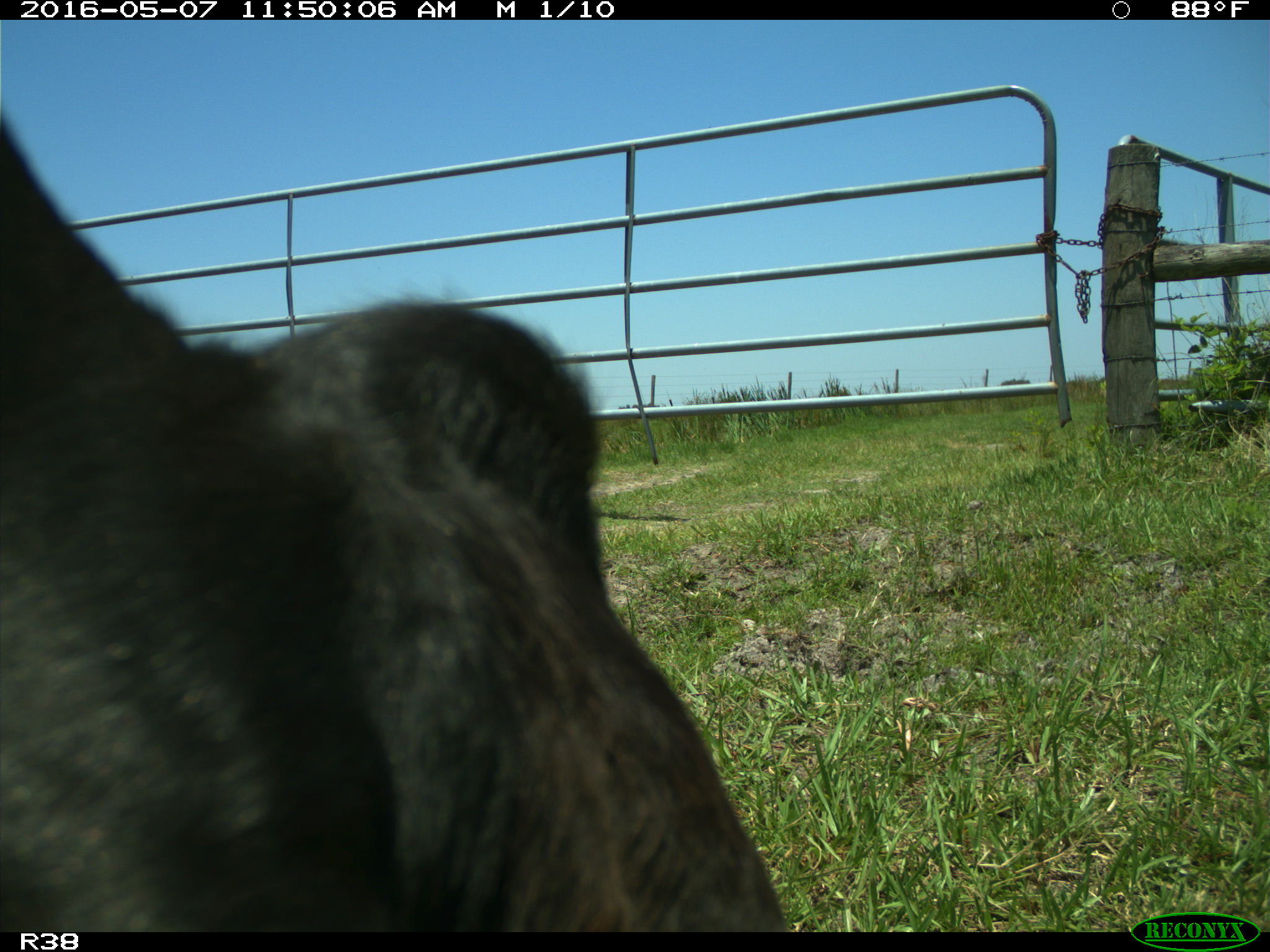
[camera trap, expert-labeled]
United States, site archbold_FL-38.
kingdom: Animalia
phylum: Chordata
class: Mammalia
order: Artiodactyla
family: Bovidae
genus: Bos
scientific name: Bos taurus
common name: domestic cow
Bos taurus (domestic cow).